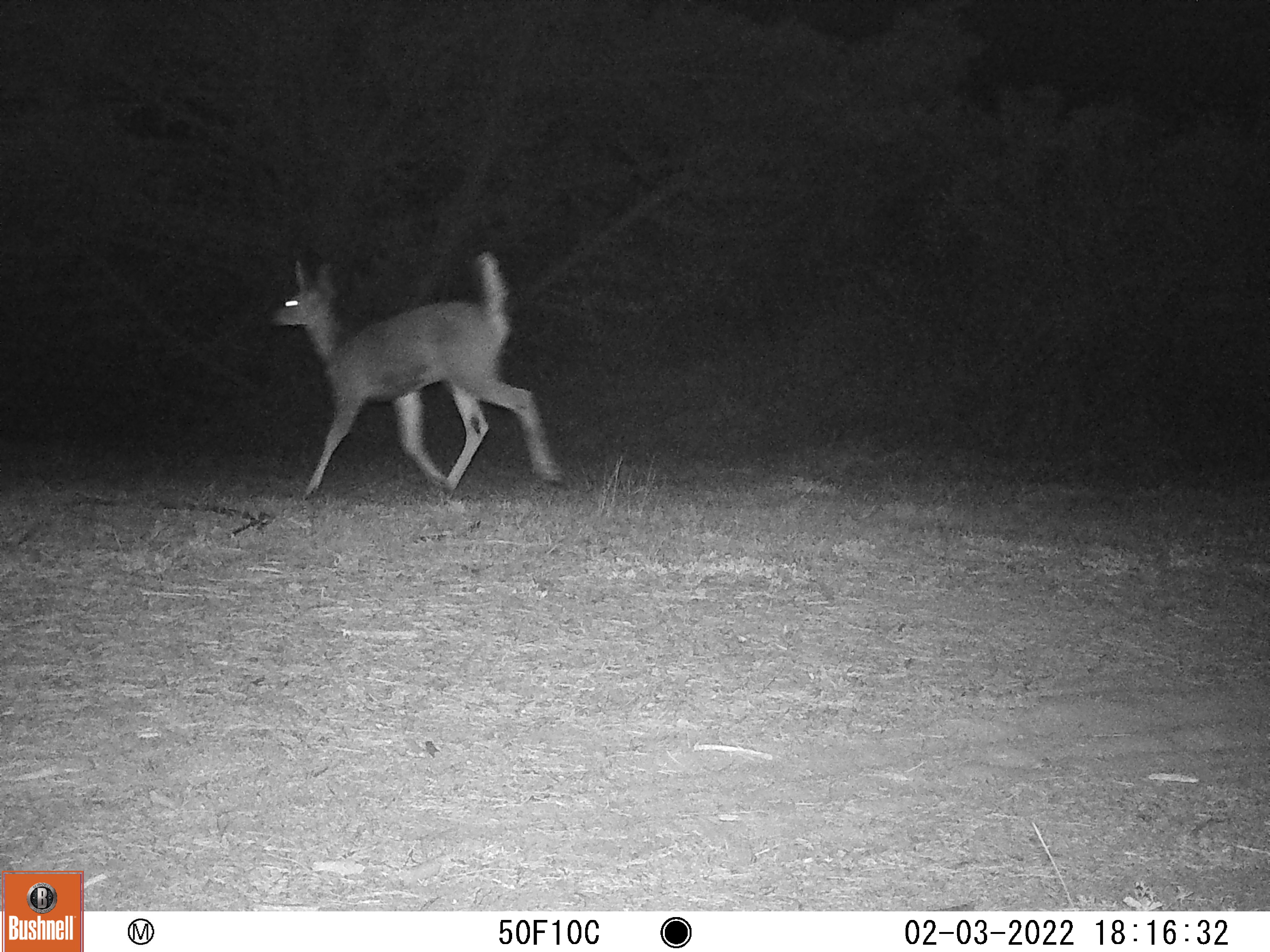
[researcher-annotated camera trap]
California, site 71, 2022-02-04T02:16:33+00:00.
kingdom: Animalia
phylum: Chordata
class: Mammalia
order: Artiodactyla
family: Cervidae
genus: Odocoileus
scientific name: Odocoileus hemionus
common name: mule deer